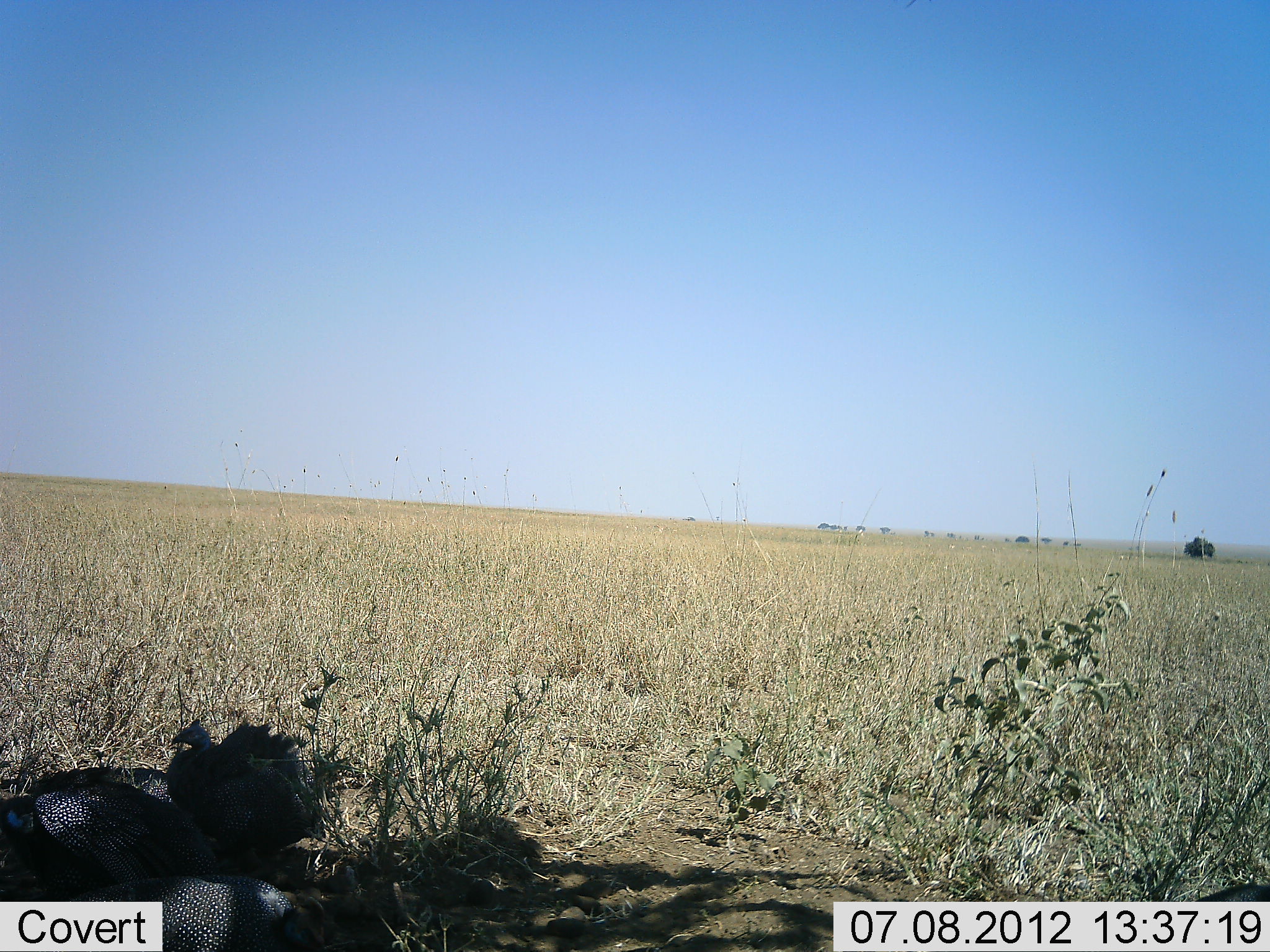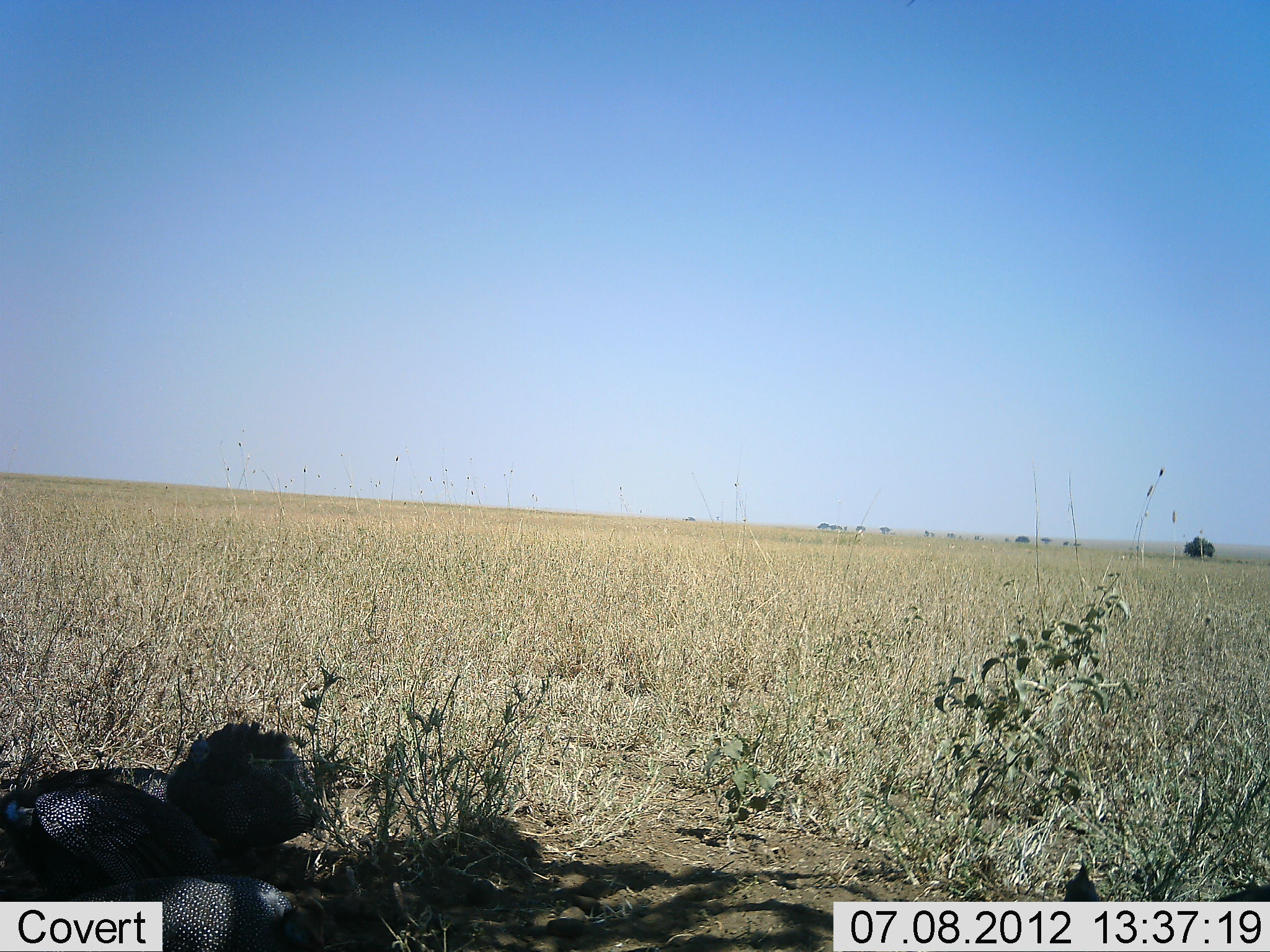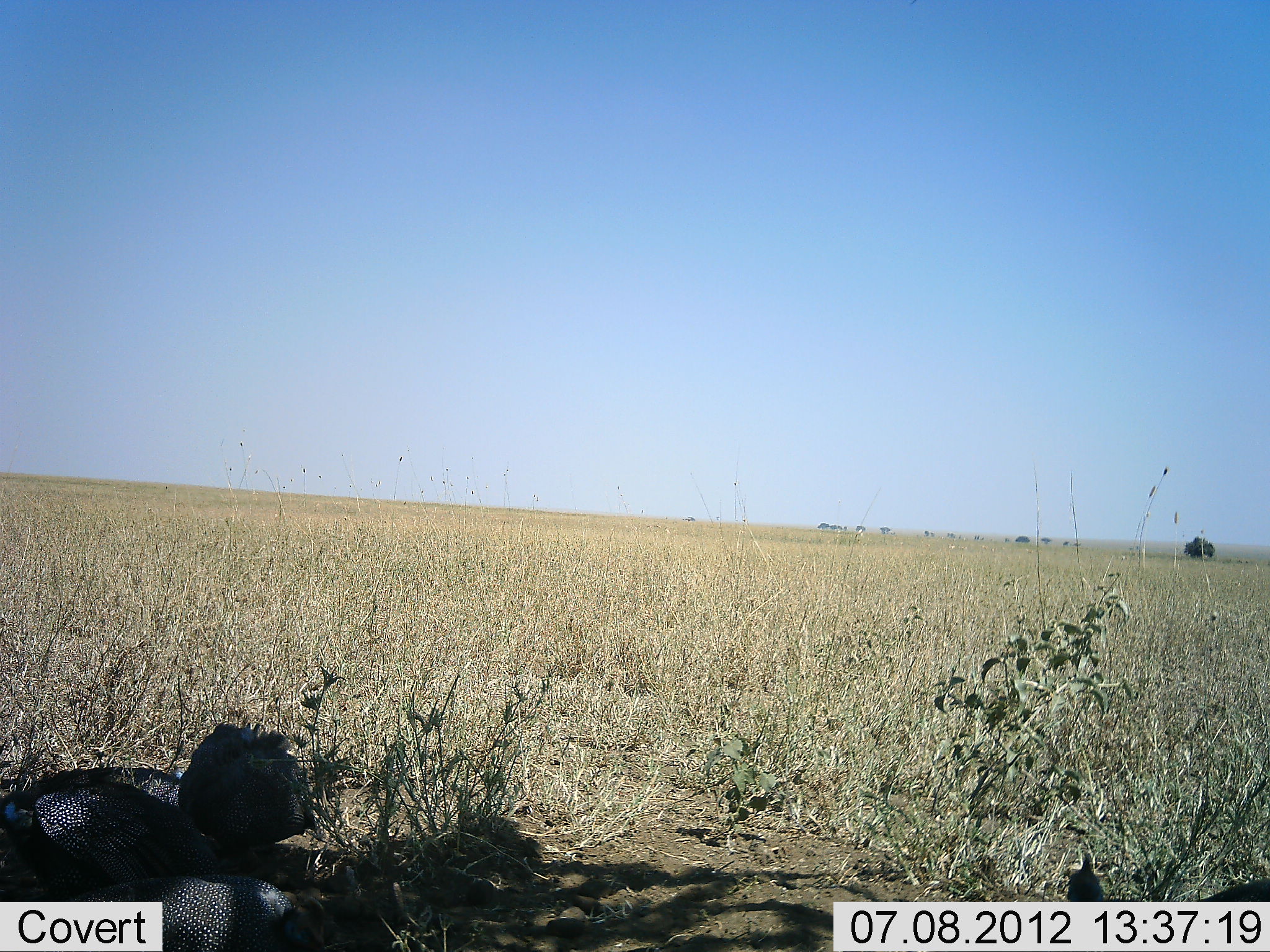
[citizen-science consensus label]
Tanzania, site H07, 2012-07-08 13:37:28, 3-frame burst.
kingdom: Animalia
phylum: Chordata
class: Aves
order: Galliformes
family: Numididae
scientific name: Numididae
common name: guinea fowl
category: guineafowl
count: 3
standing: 22%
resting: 11%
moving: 0%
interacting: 0%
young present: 0%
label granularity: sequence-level